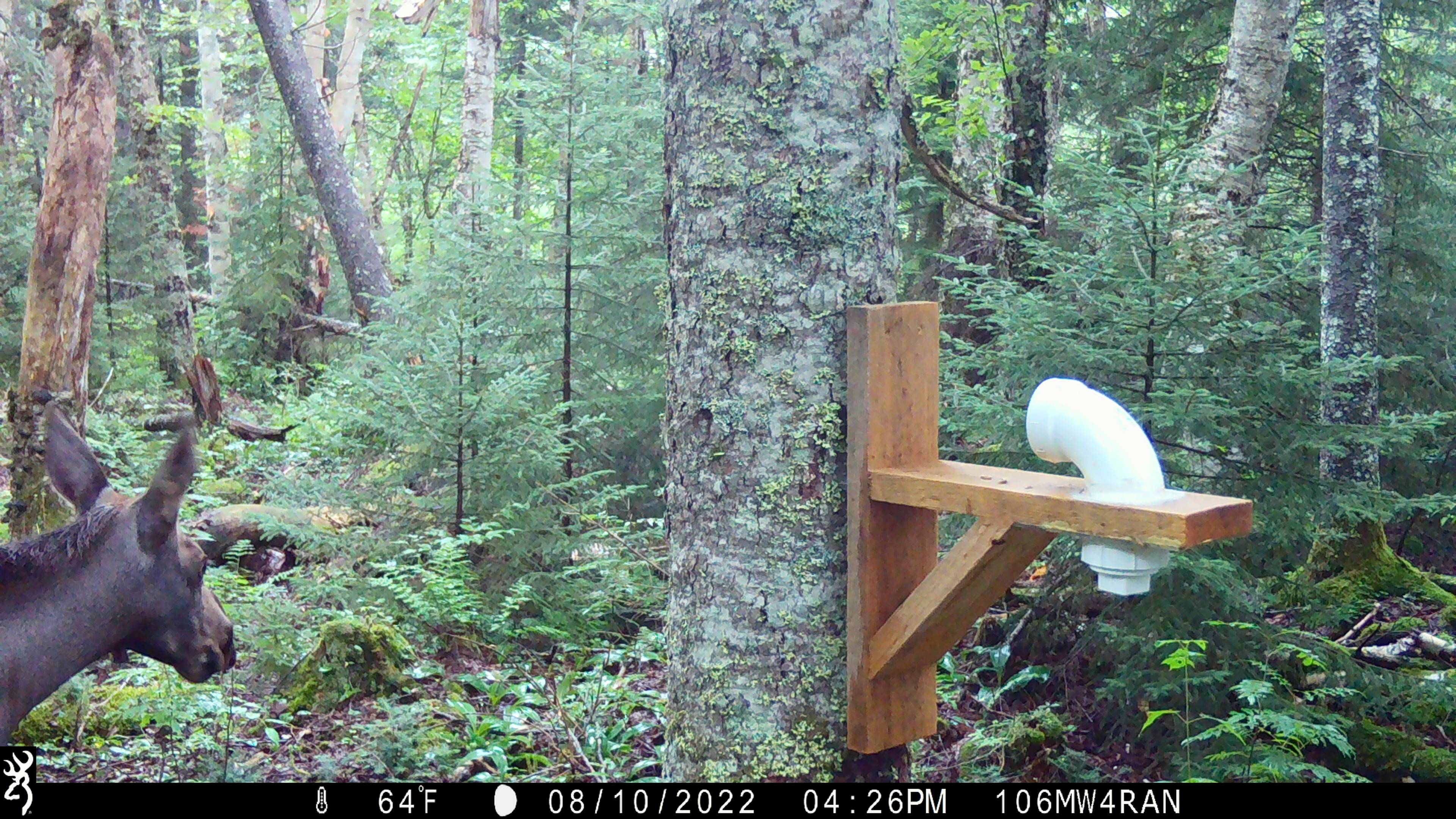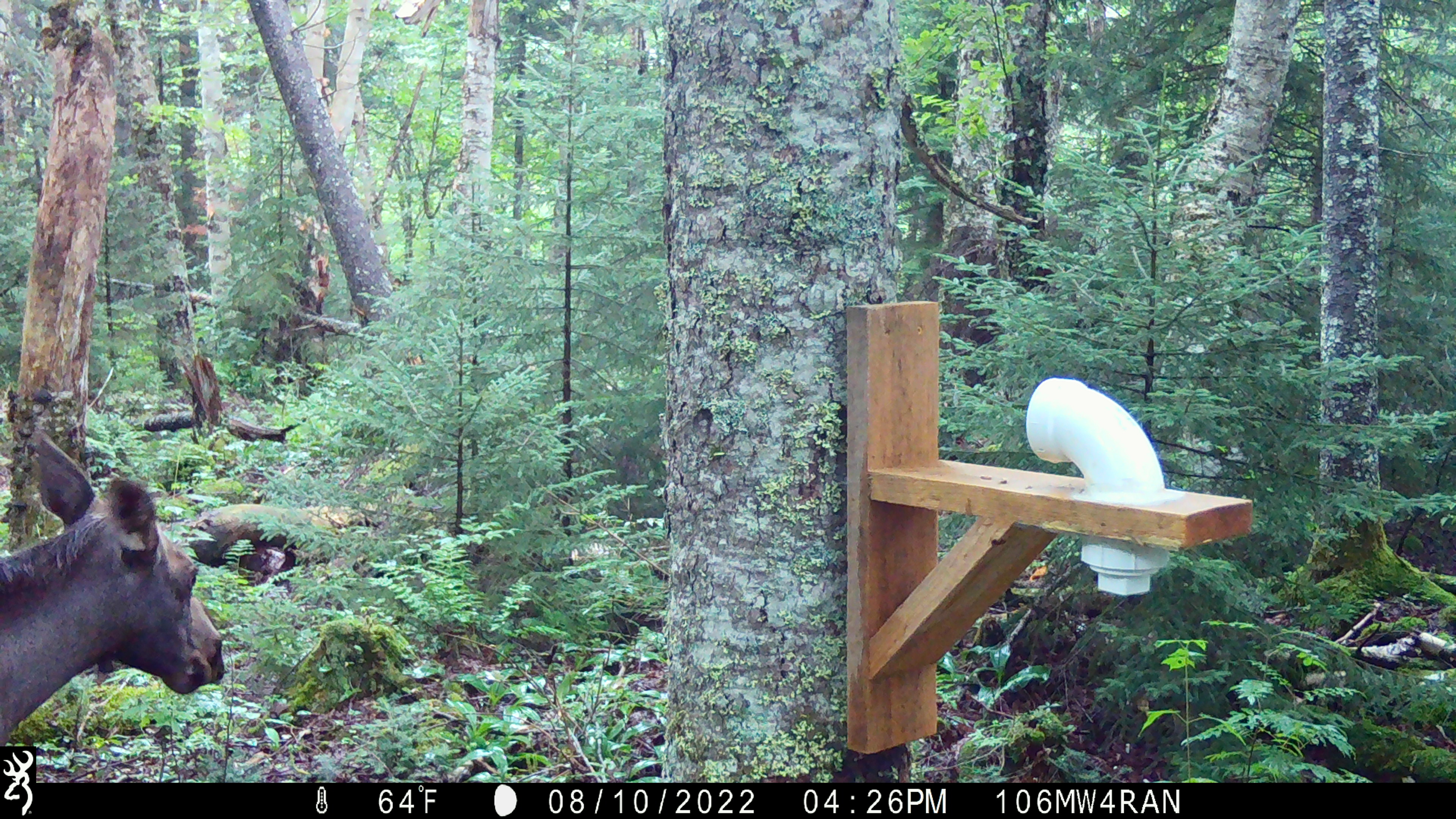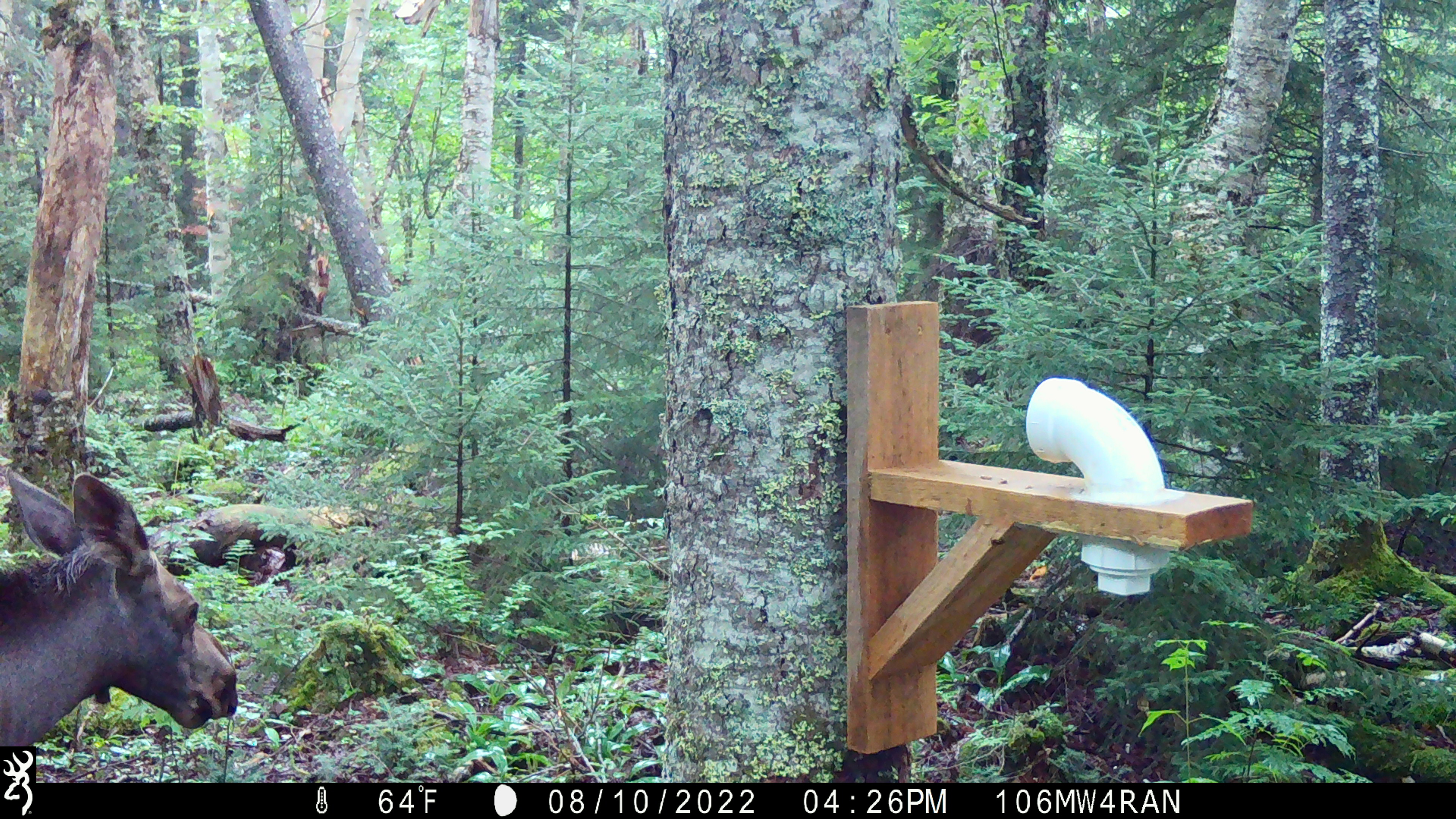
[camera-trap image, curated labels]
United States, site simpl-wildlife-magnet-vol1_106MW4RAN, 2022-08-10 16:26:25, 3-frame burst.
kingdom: Animalia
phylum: Chordata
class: Mammalia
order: Artiodactyla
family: Cervidae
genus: Alces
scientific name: Alces alces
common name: moose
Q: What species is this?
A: Moose (Alces alces).